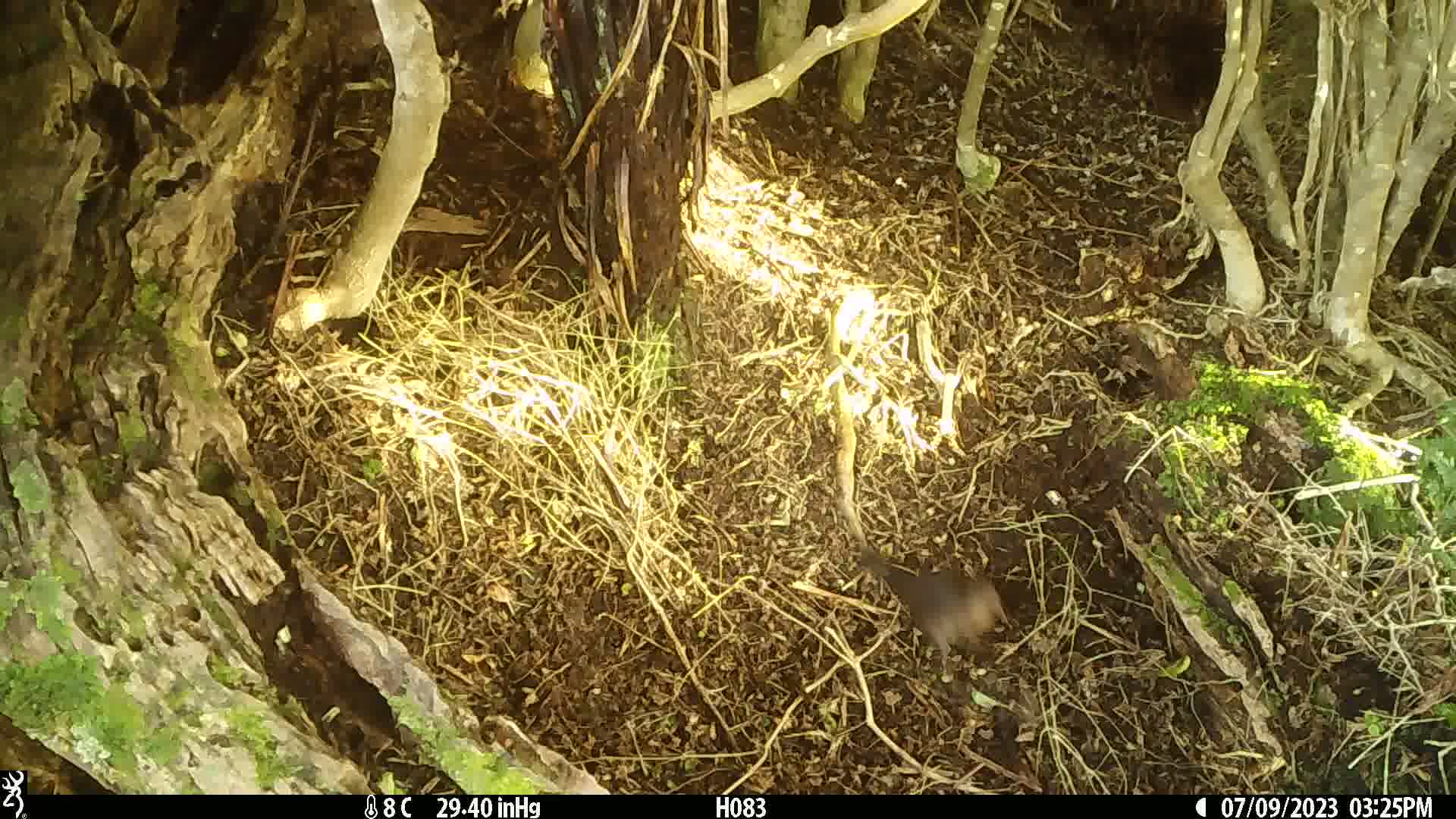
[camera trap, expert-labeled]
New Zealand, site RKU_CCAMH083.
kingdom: Animalia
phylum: Chordata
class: Aves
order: Passeriformes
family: Turdidae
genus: Turdus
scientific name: Turdus merula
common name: eurasian blackbird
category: blackbird